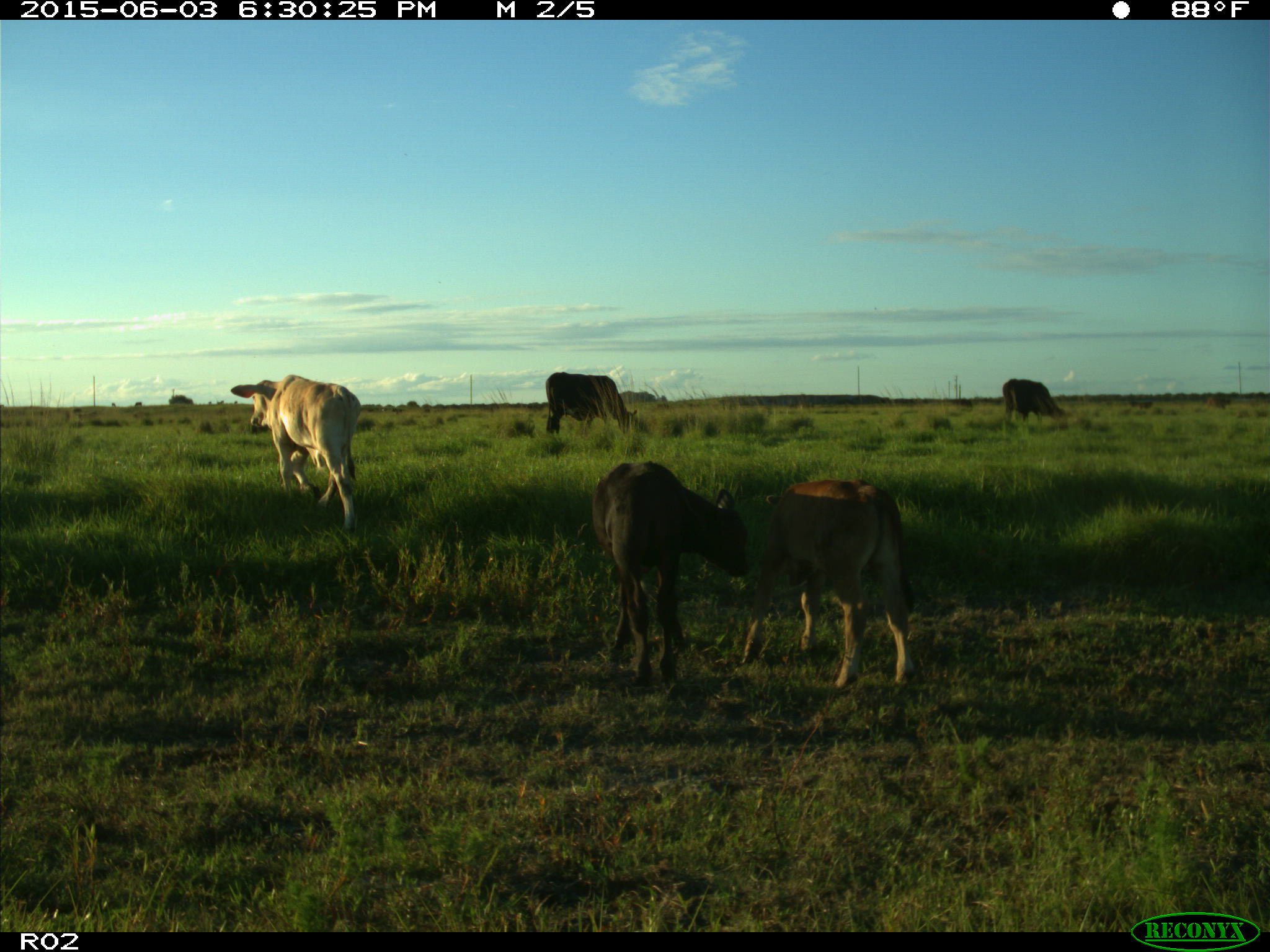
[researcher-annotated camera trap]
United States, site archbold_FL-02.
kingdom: Animalia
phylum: Chordata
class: Mammalia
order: Artiodactyla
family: Bovidae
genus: Bos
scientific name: Bos taurus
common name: domestic cow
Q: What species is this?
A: Bos taurus (domestic cow).